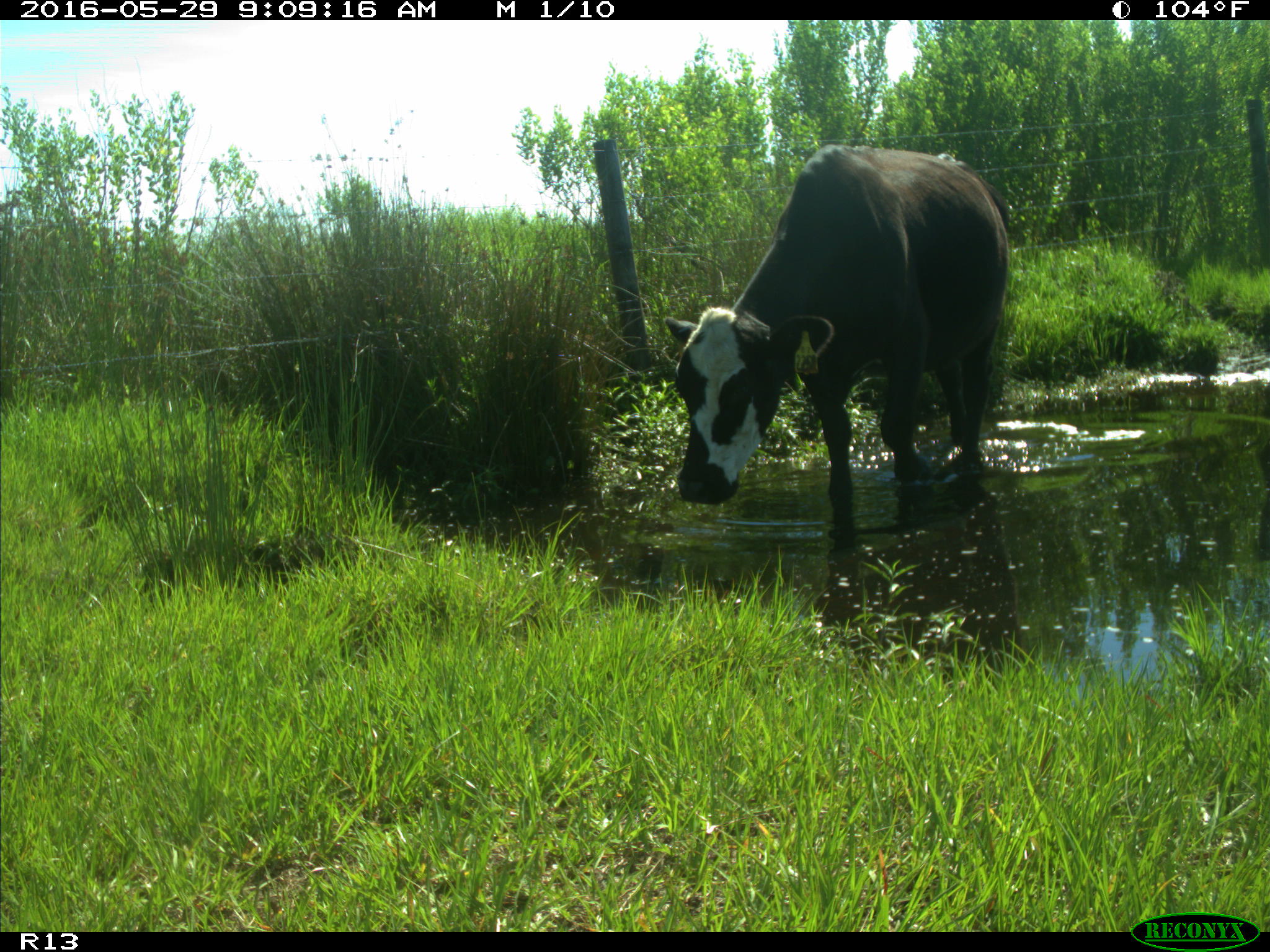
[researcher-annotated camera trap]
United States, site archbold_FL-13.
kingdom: Animalia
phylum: Chordata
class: Mammalia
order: Artiodactyla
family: Bovidae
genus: Bos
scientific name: Bos taurus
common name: domestic cow